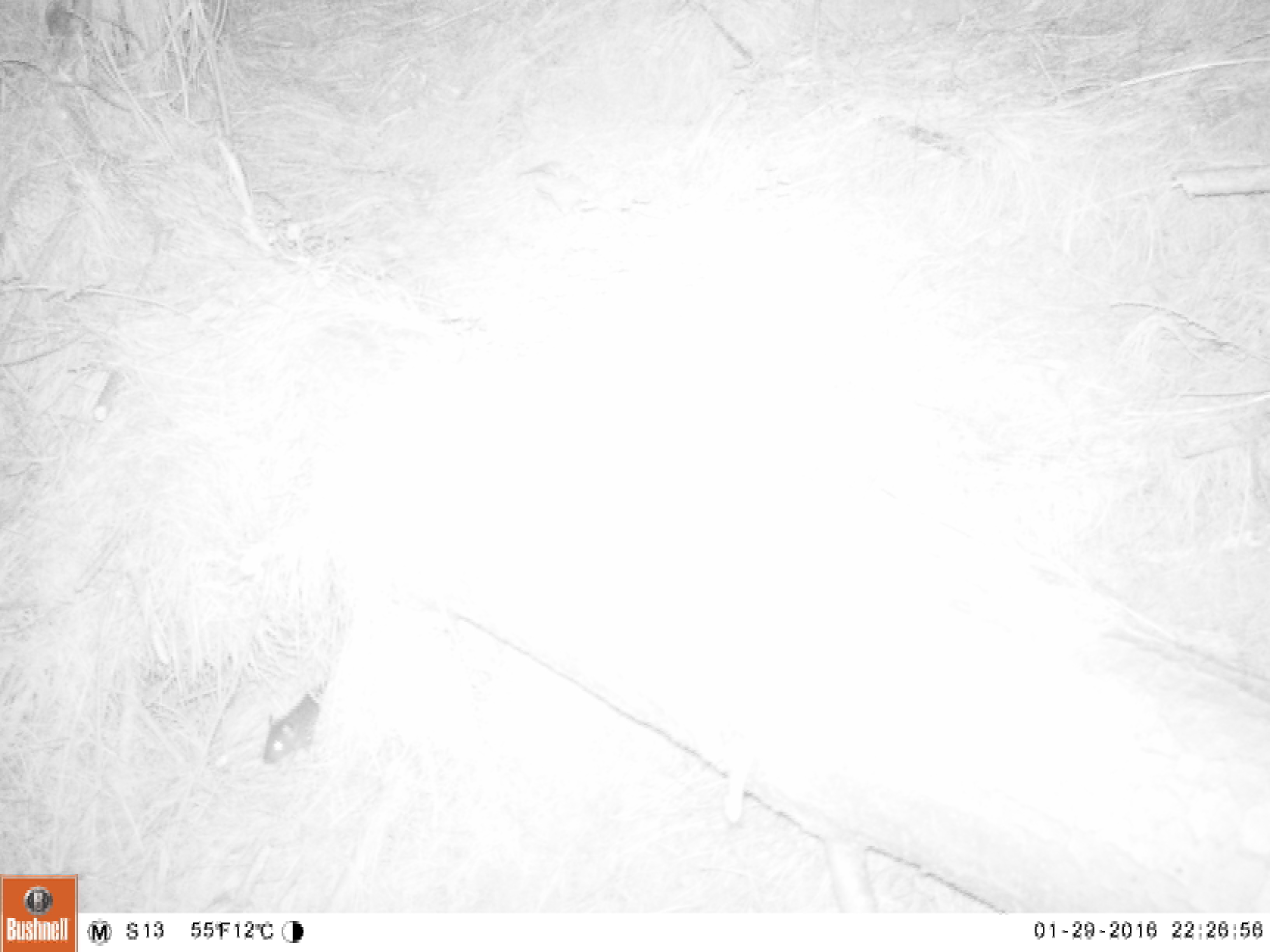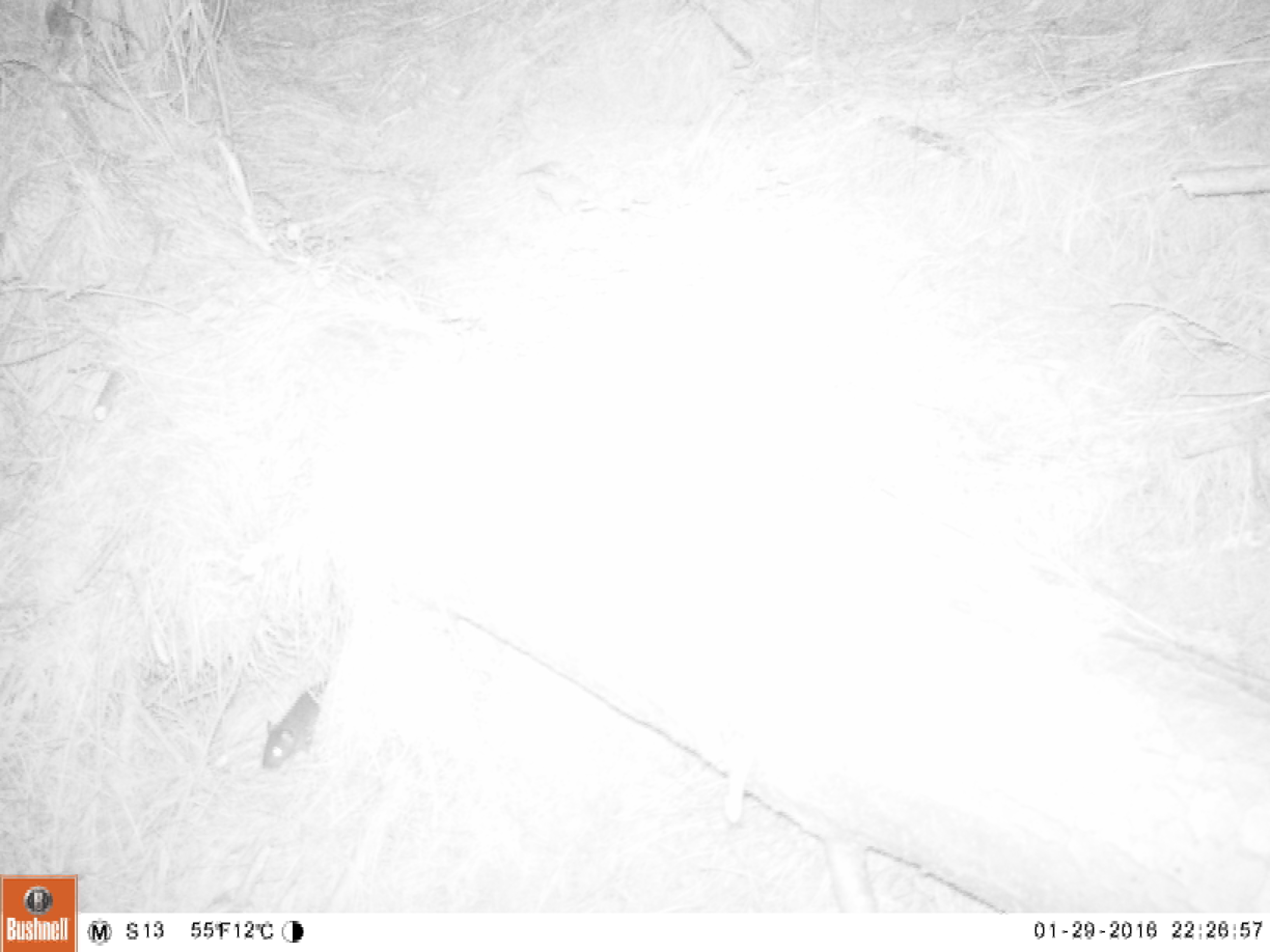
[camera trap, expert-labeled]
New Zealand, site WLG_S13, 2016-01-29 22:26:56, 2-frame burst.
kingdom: Animalia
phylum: Chordata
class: Mammalia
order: Rodentia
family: Muridae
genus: Rattus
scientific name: Rattus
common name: rat